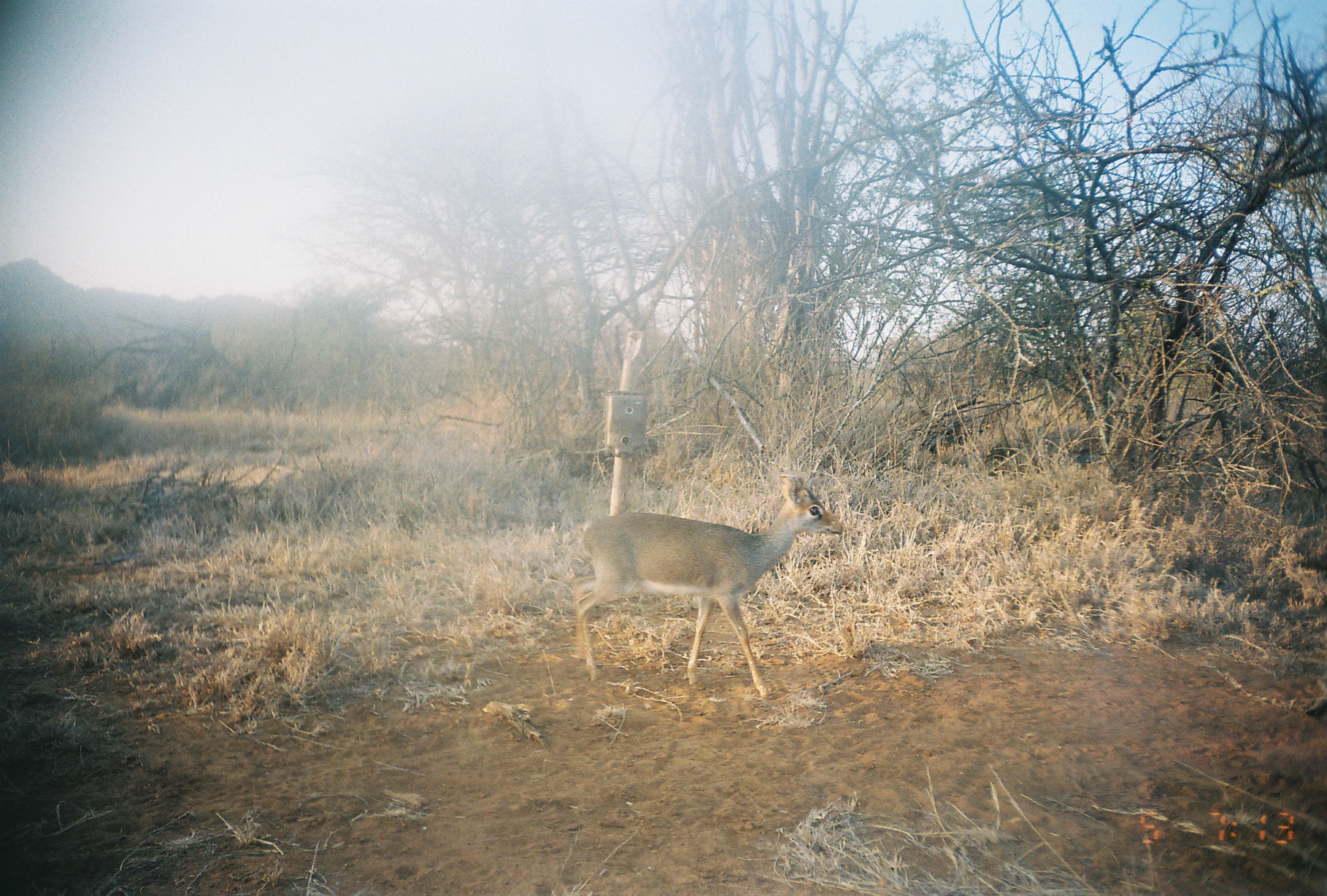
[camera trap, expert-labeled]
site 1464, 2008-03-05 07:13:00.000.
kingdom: Animalia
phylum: Chordata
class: Mammalia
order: Artiodactyla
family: Bovidae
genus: Madoqua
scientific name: Madoqua guentheri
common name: günther's dik-dik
Madoqua guentheri (günther's dik-dik), count 1.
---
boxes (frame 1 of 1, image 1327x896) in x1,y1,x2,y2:
madoqua guentheri: 571,472,843,698